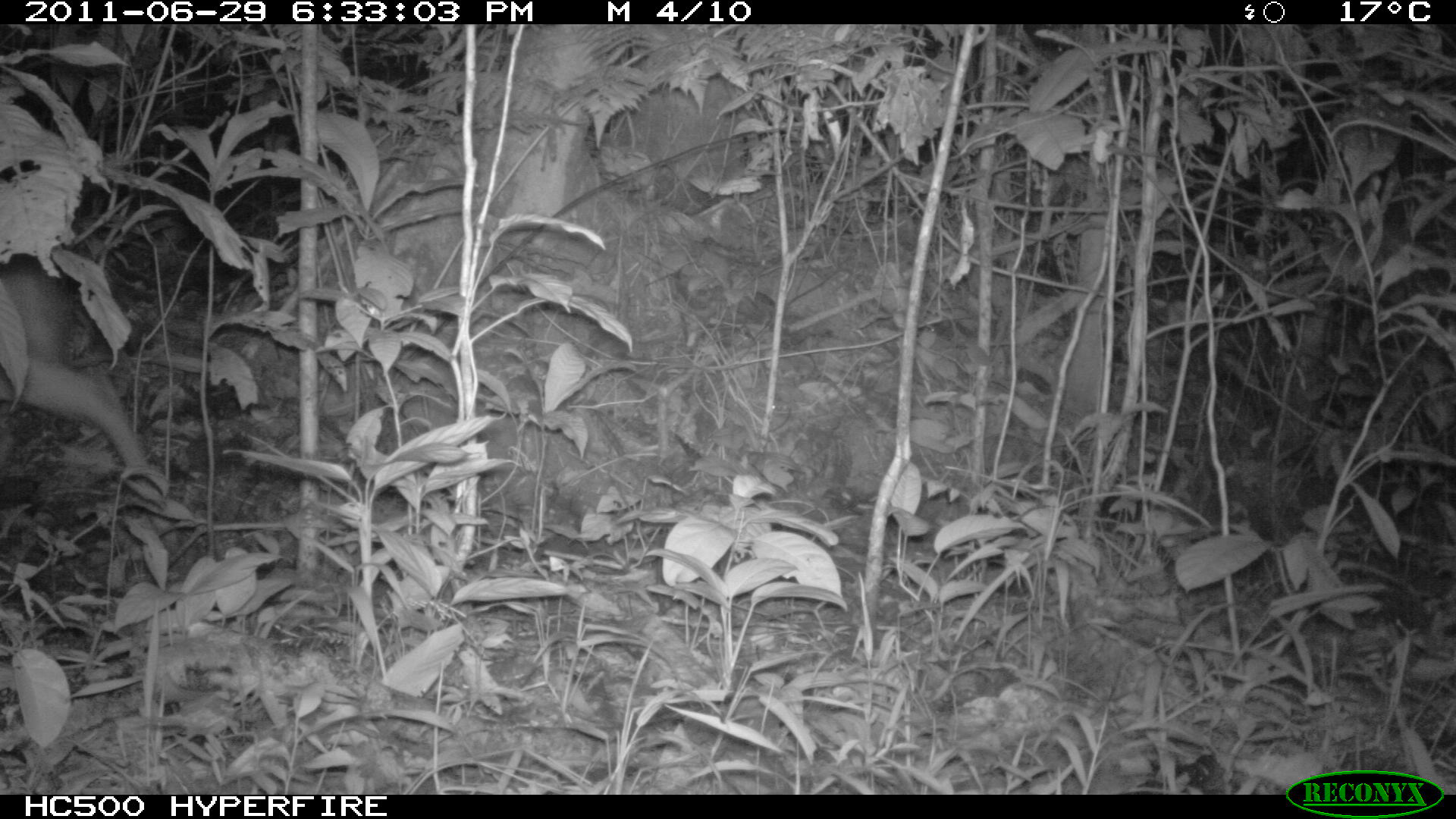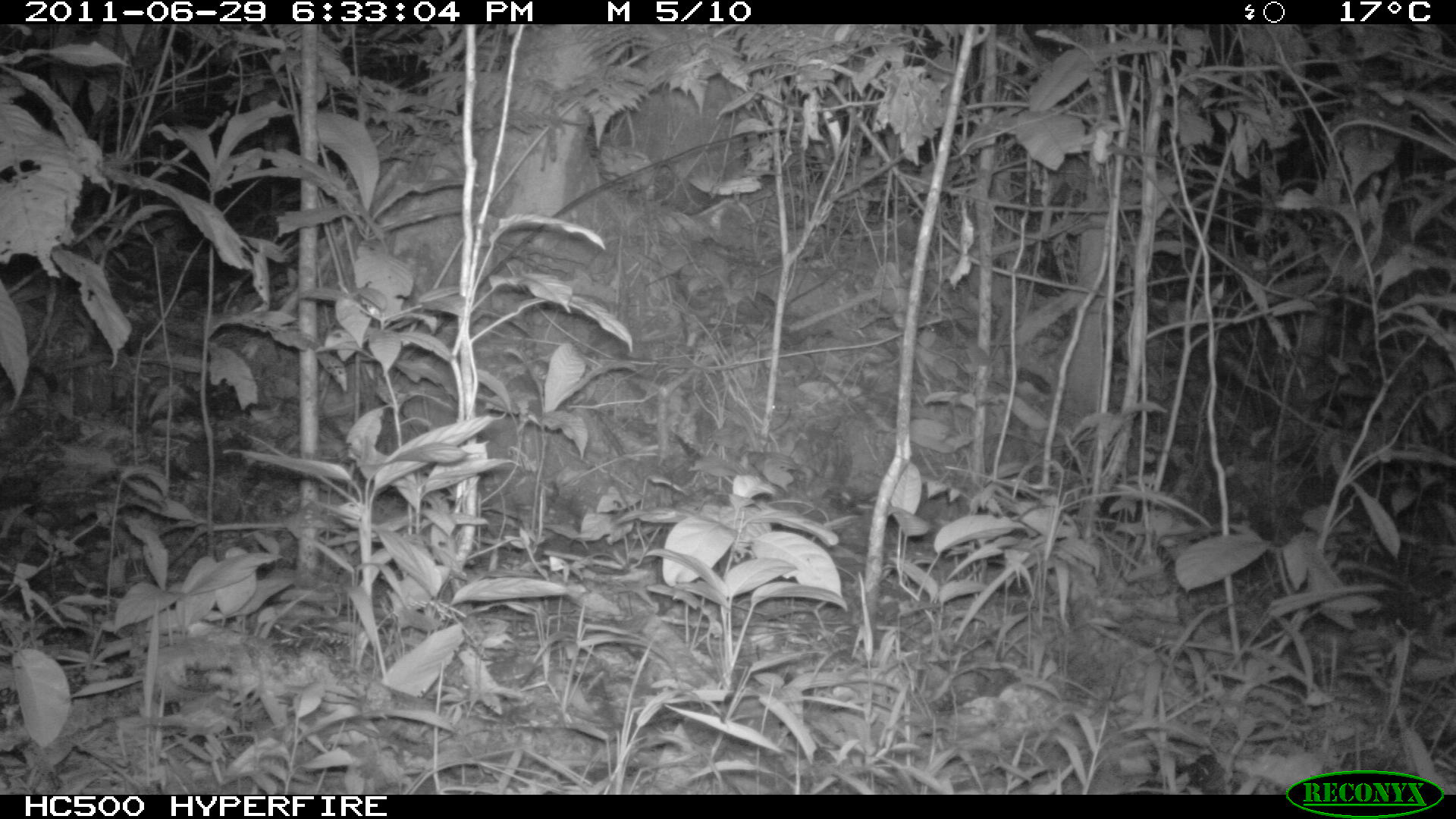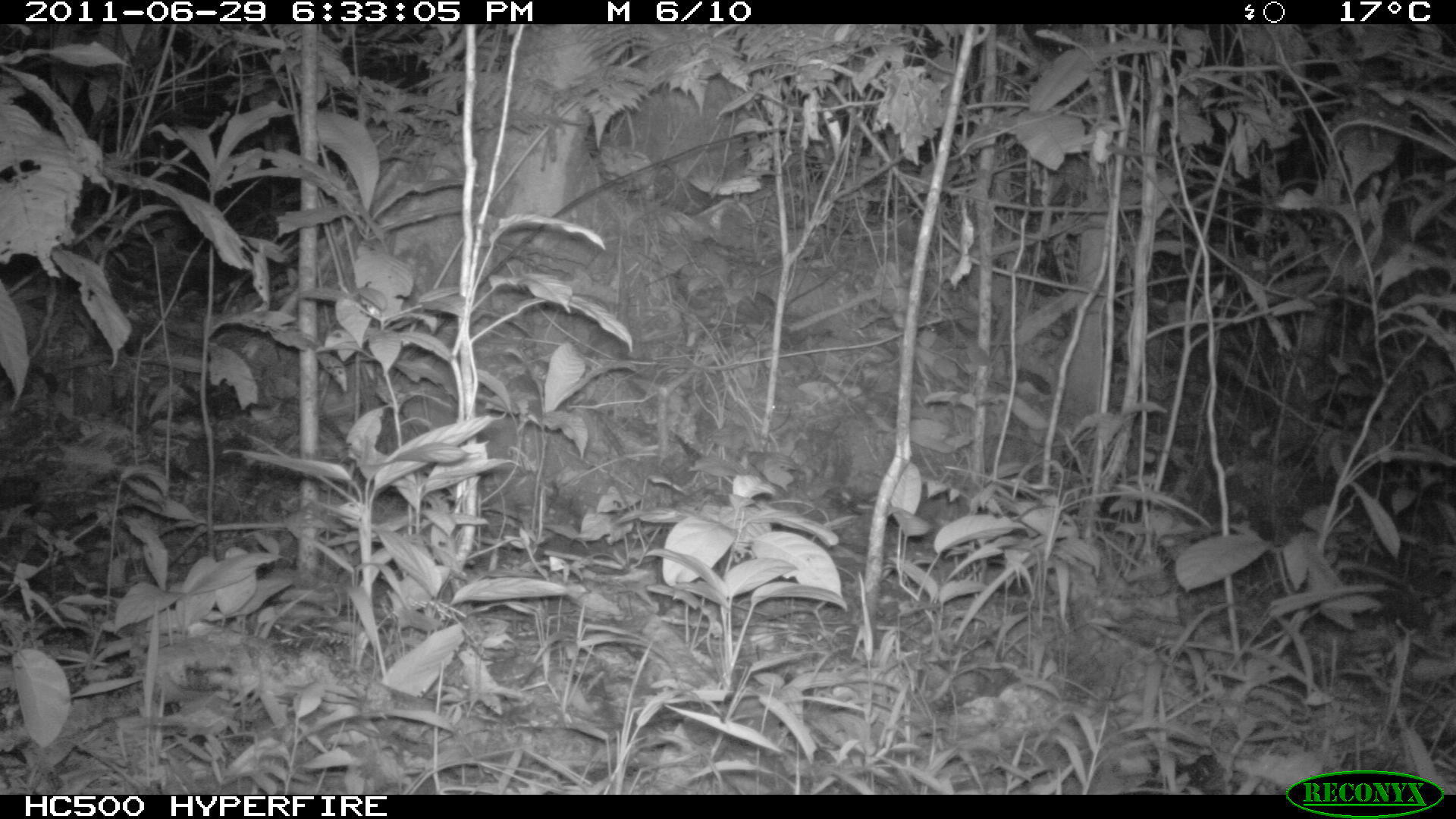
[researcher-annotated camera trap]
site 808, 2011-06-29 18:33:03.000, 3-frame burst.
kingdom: Animalia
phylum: Chordata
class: Mammalia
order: Artiodactyla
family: Cervidae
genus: Mazama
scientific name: Mazama americana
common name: red brocket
Mazama americana (red brocket).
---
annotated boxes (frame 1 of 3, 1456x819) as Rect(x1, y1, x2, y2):
mazama americana: Rect(0, 263, 171, 483)